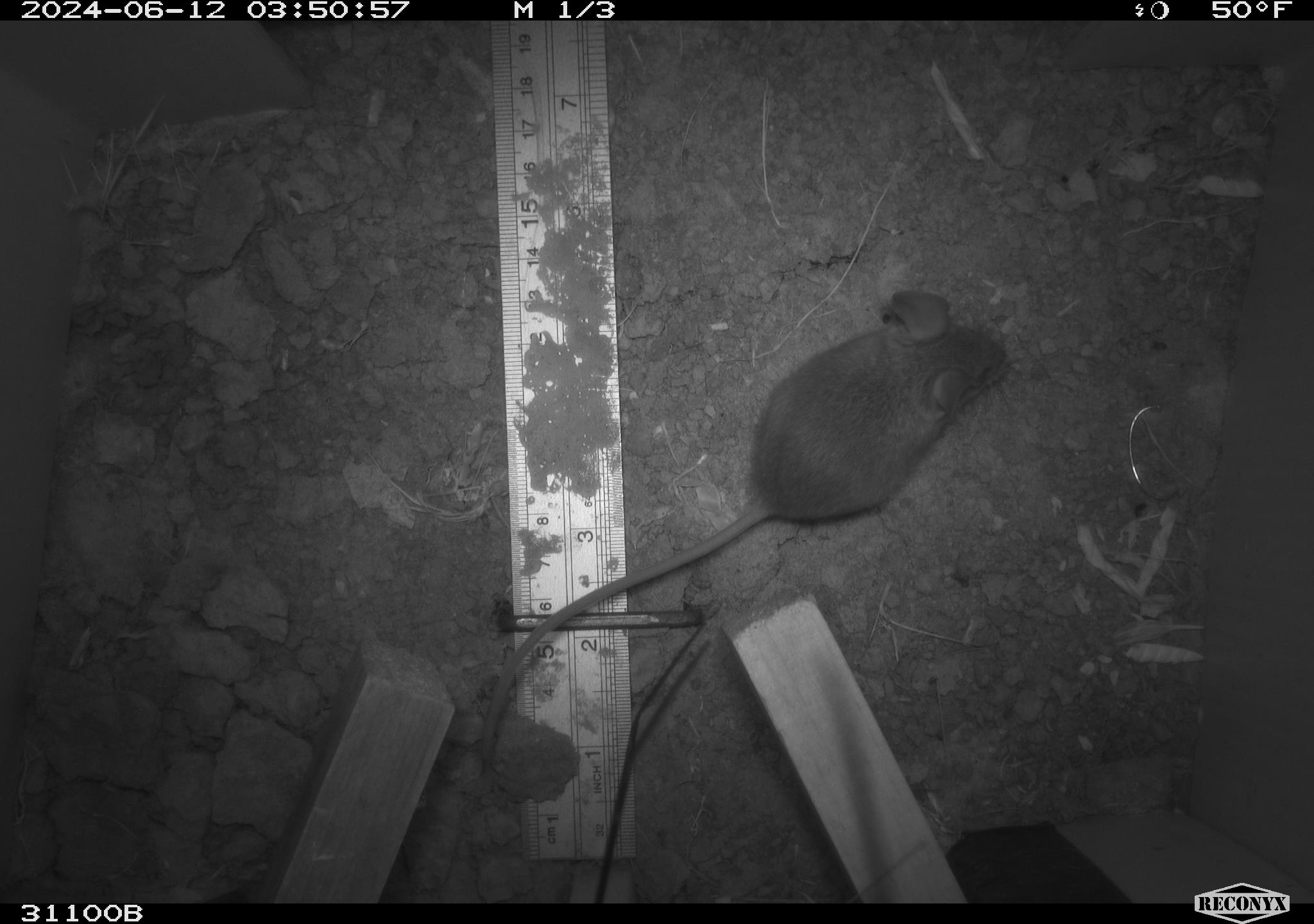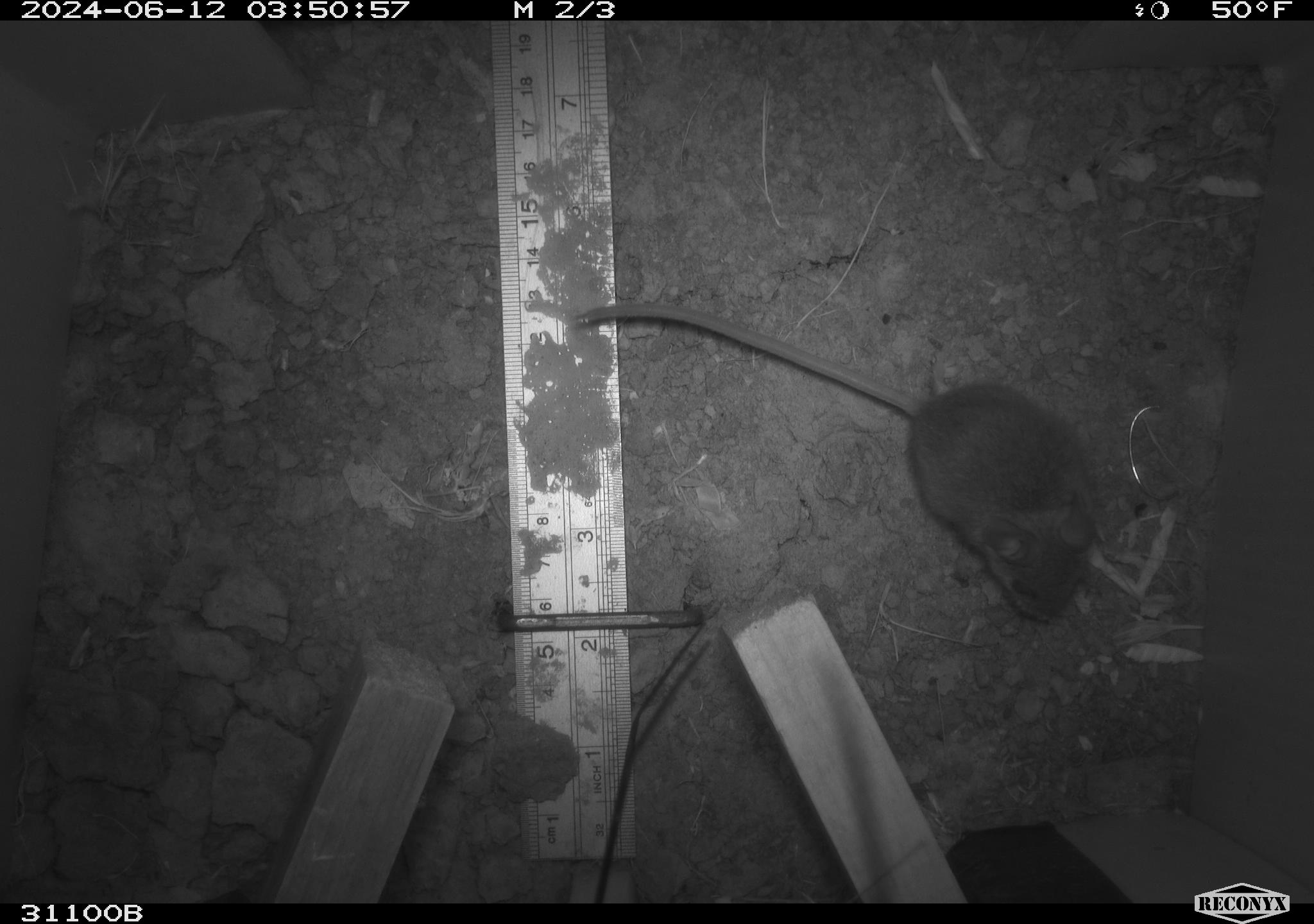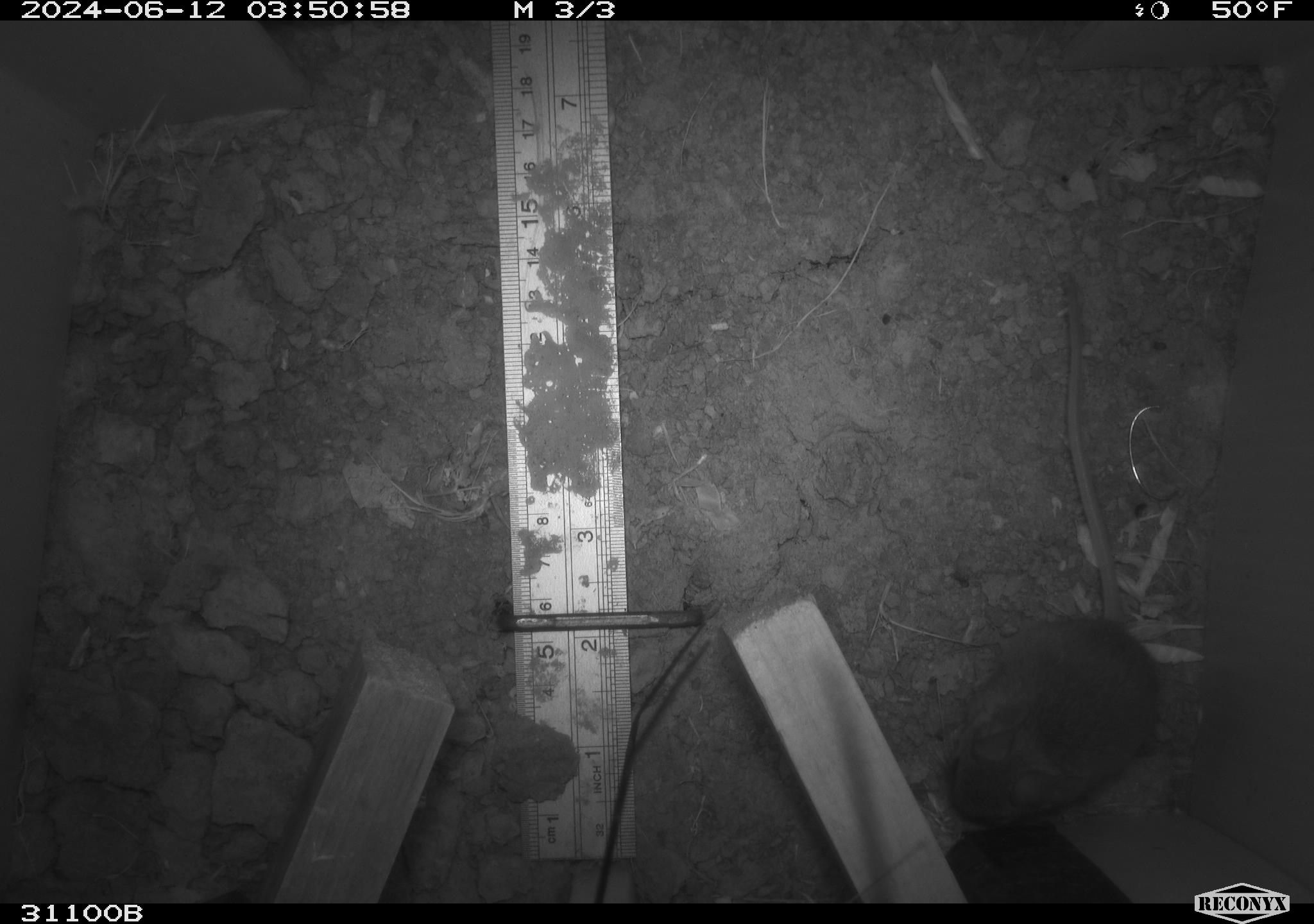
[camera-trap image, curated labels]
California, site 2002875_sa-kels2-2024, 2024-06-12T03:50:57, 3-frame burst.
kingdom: Animalia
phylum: Chordata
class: Mammalia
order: Rodentia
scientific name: Rodentia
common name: rodent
Rodent (Rodentia).